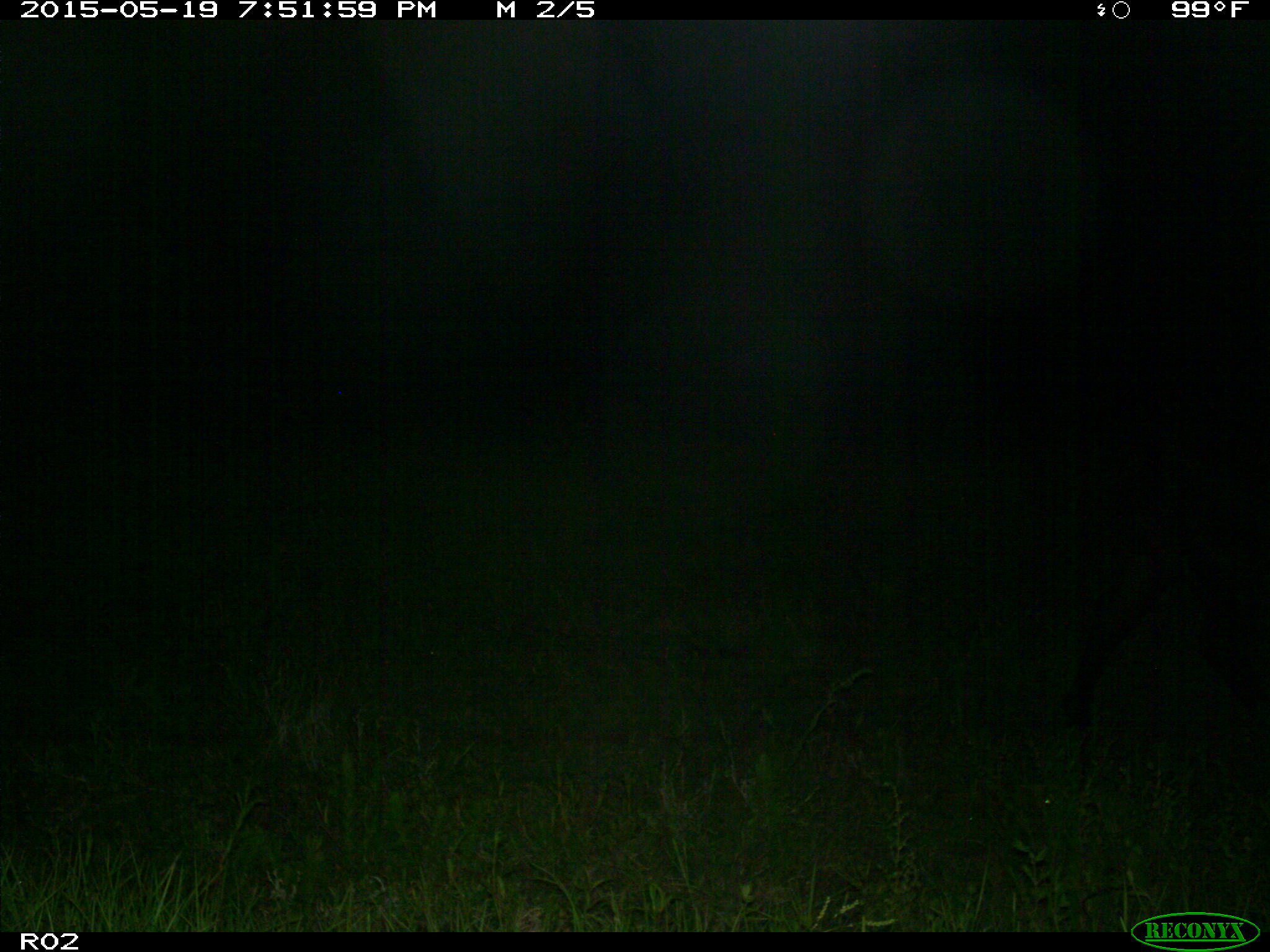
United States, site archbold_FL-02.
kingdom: Animalia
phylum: Chordata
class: Mammalia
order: Artiodactyla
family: Bovidae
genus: Bos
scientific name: Bos taurus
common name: domestic cow